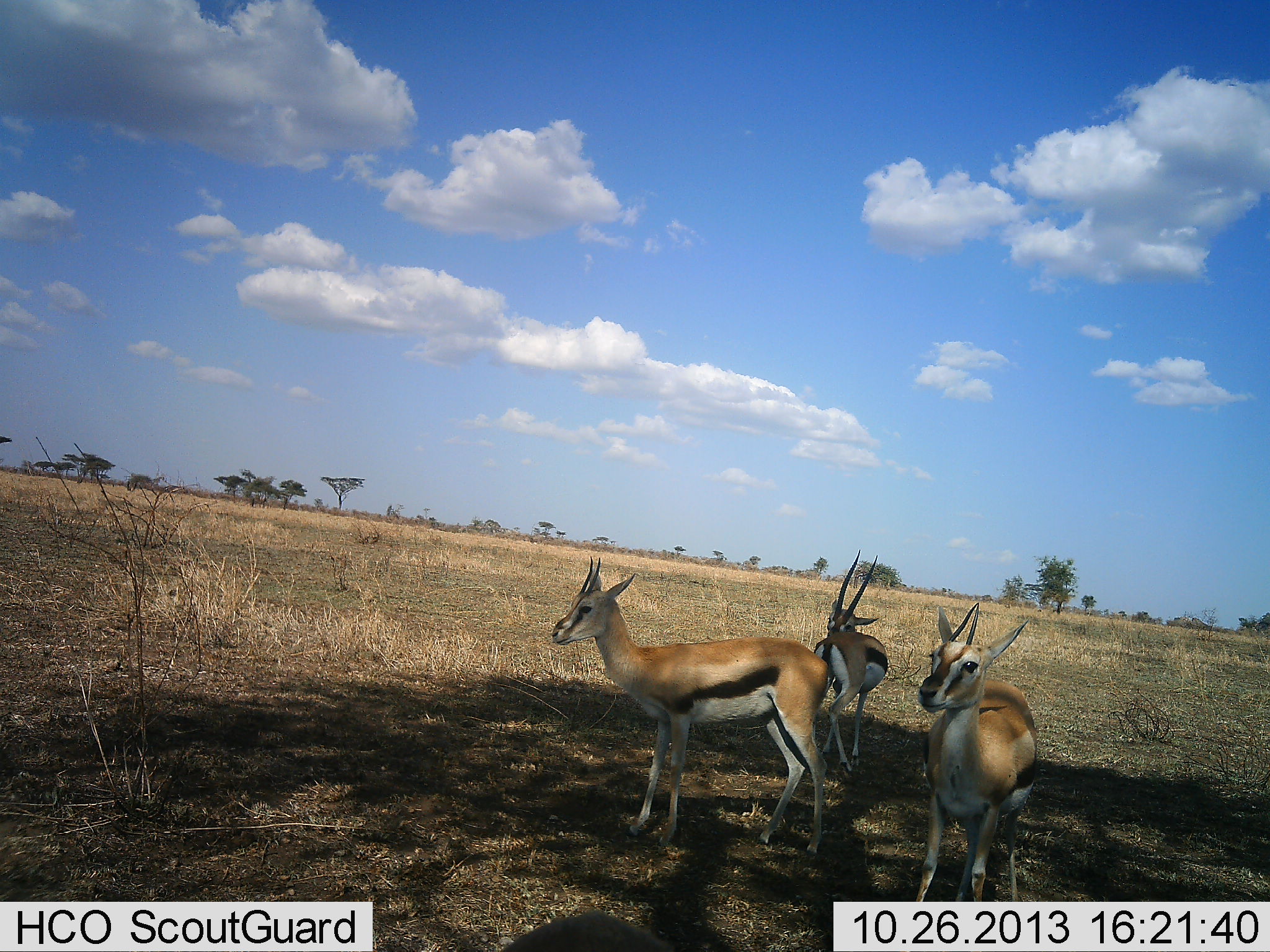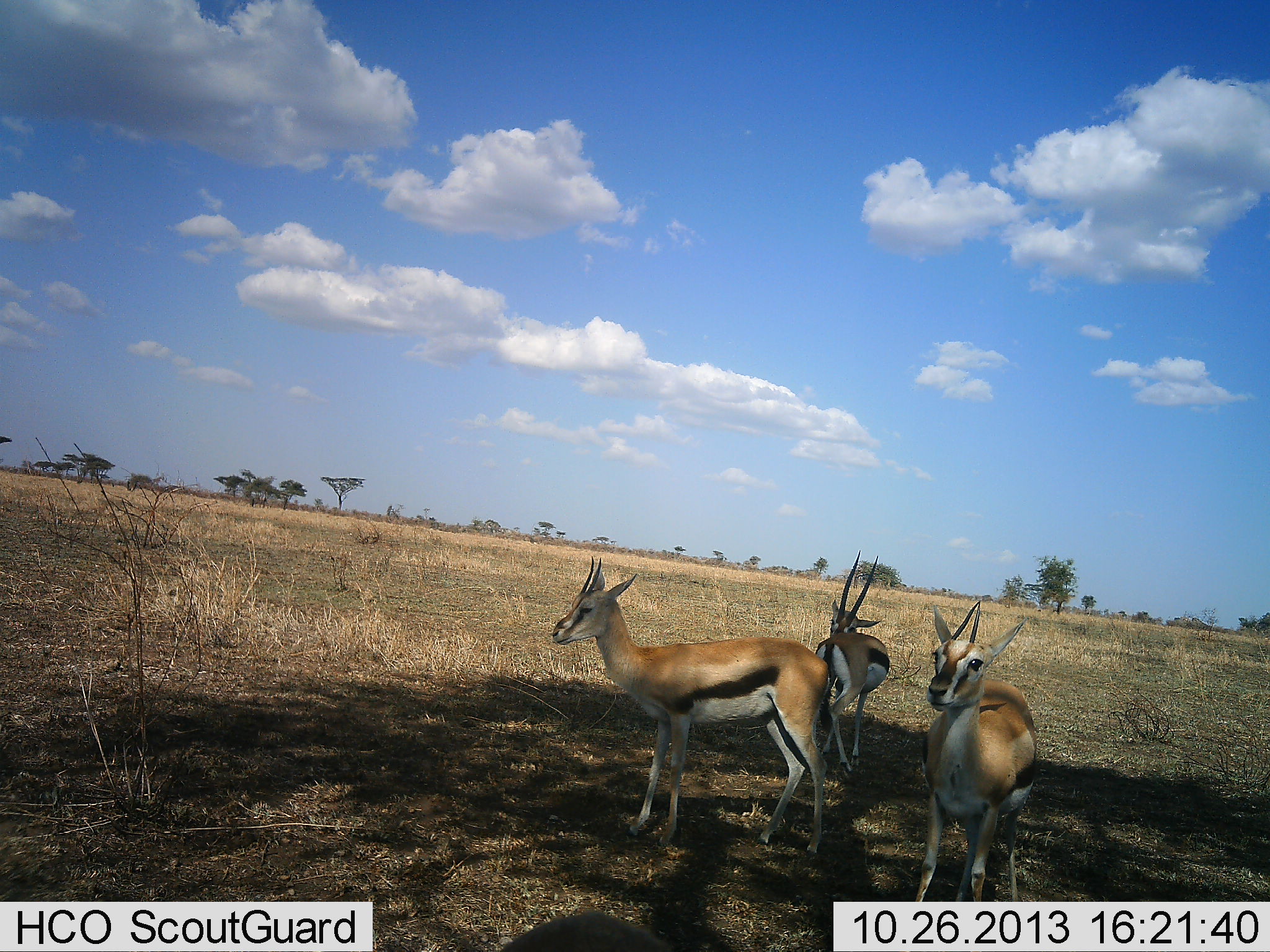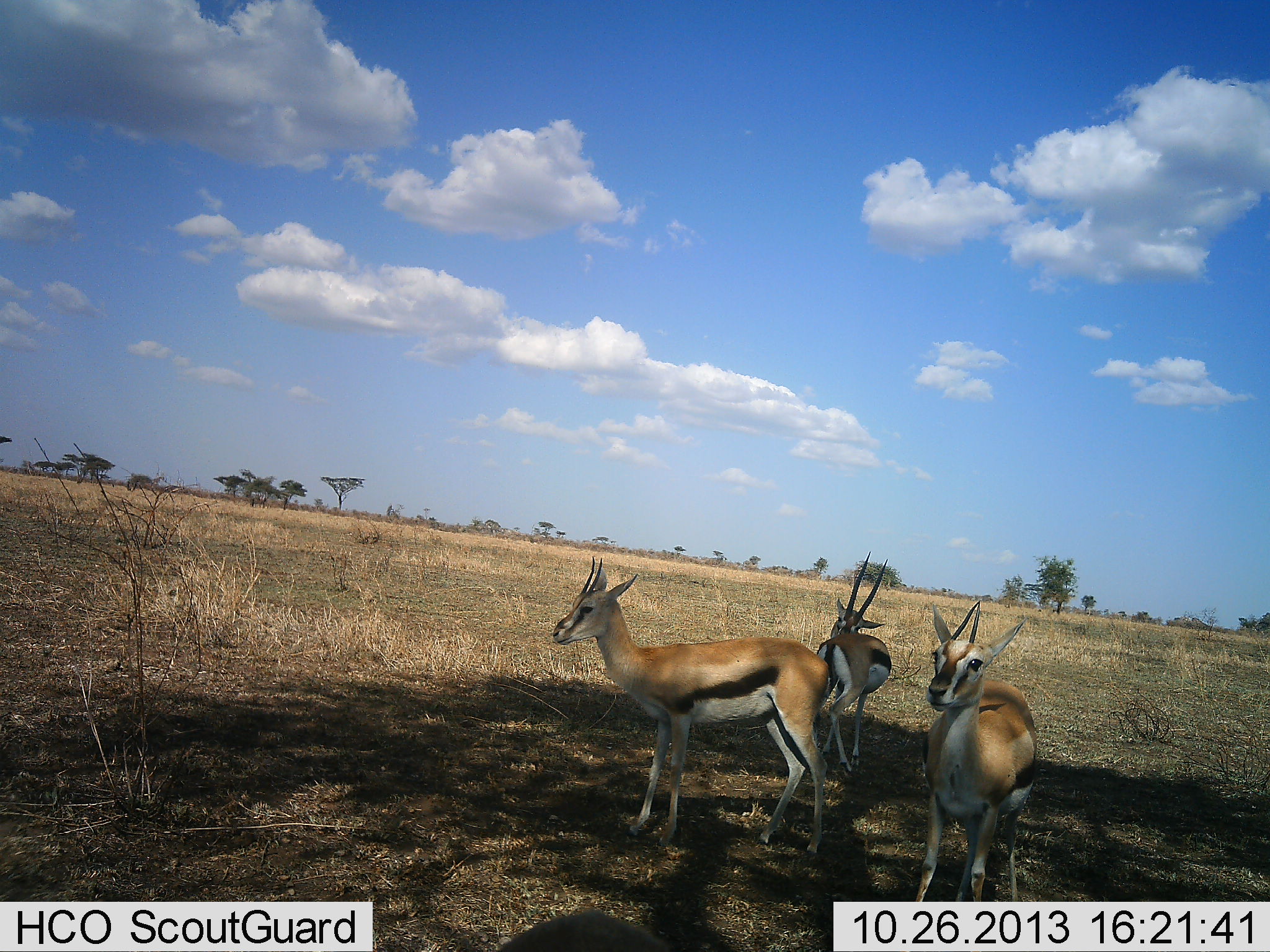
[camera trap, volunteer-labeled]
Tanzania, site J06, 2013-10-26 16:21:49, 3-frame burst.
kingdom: Animalia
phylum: Chordata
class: Mammalia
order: Artiodactyla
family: Bovidae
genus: Eudorcas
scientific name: Eudorcas thomsonii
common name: thomson's gazelle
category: gazellethomsons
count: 3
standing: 100%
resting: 0%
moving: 0%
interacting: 0%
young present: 0%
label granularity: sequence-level